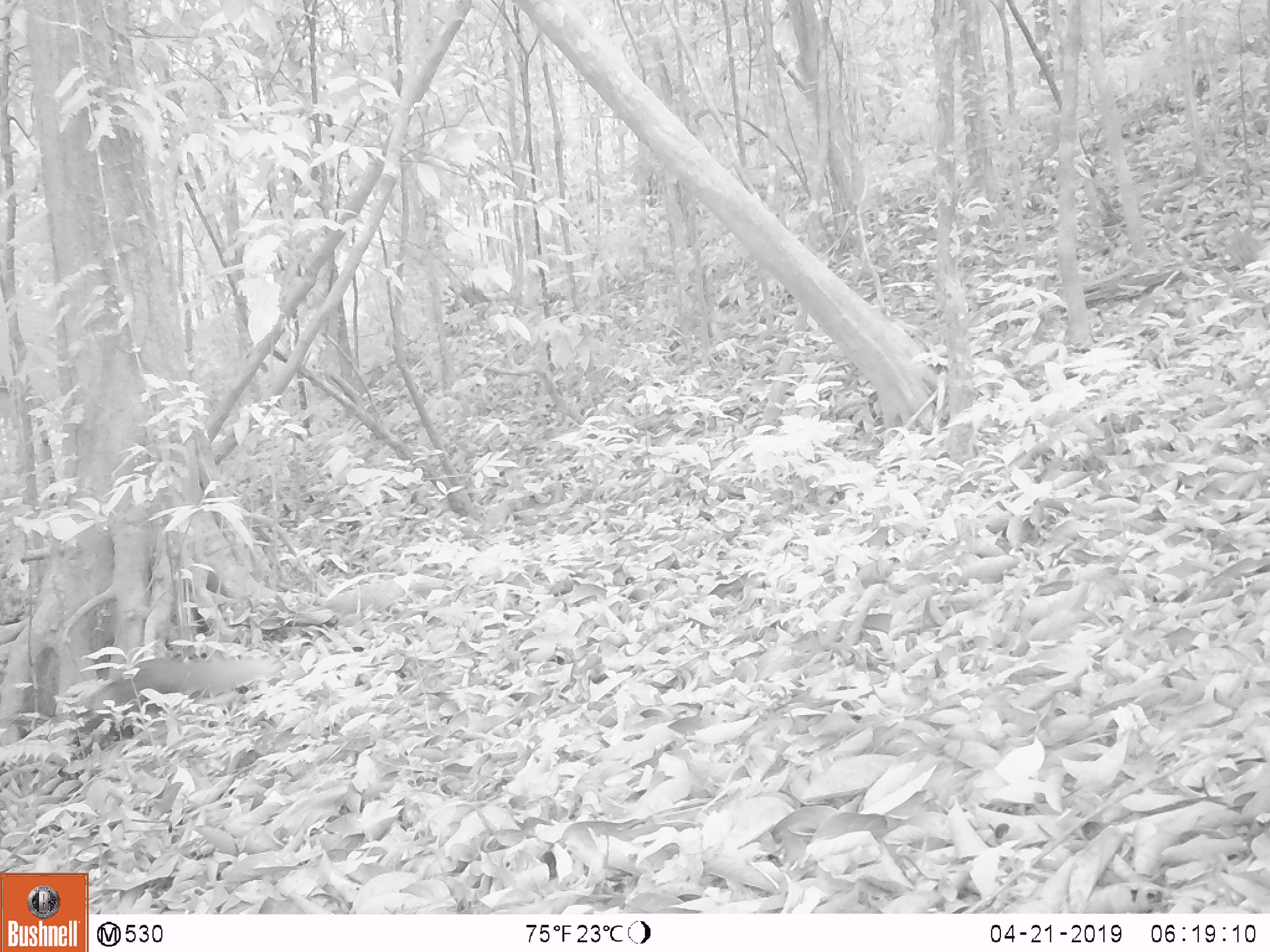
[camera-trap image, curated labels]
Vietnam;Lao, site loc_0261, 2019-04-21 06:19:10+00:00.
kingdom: Animalia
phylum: Chordata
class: Mammalia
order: Carnivora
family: Herpestidae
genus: Urva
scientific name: Urva urva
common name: crab-eating mongoose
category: crab eating mongoose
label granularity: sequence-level